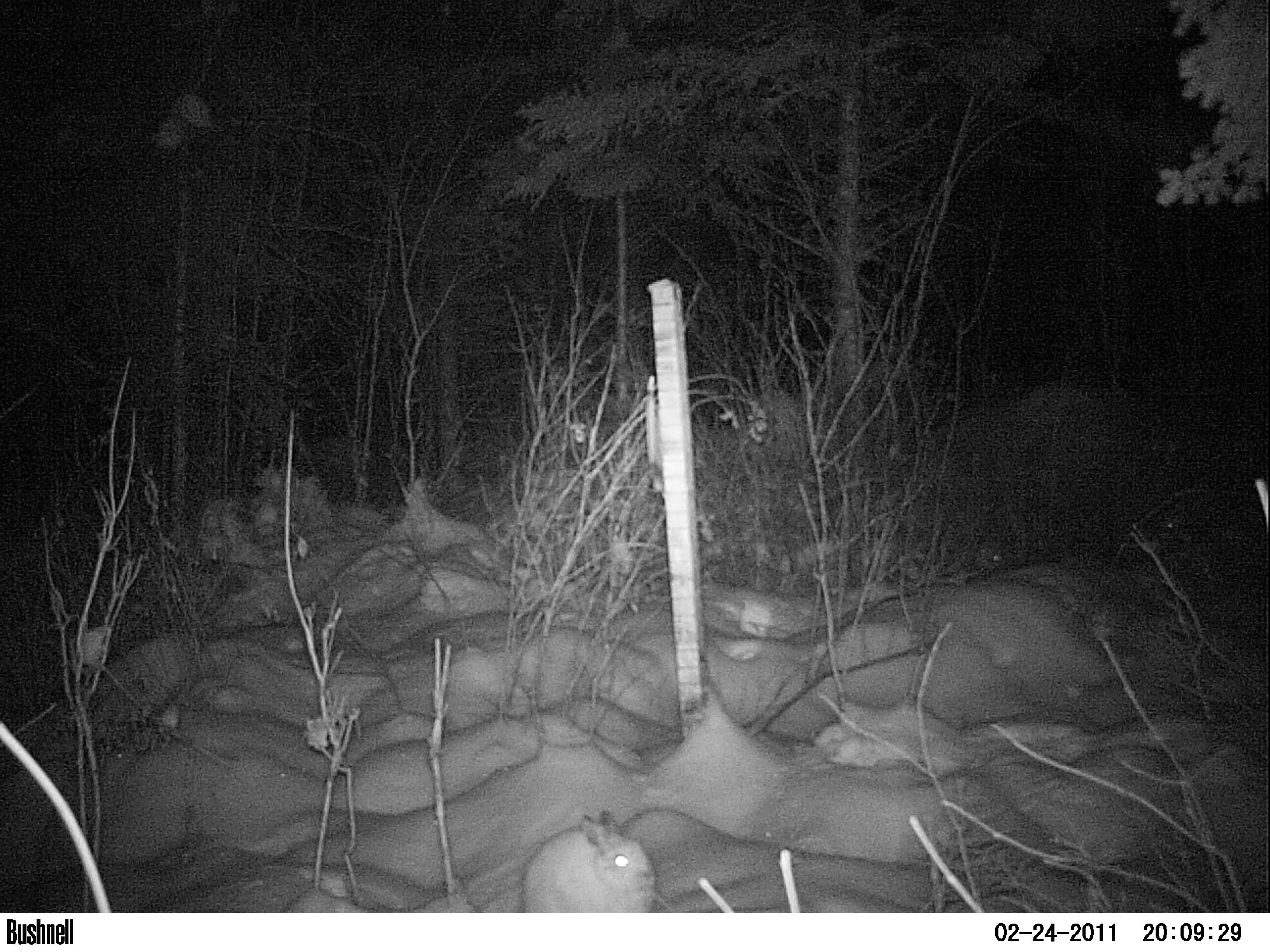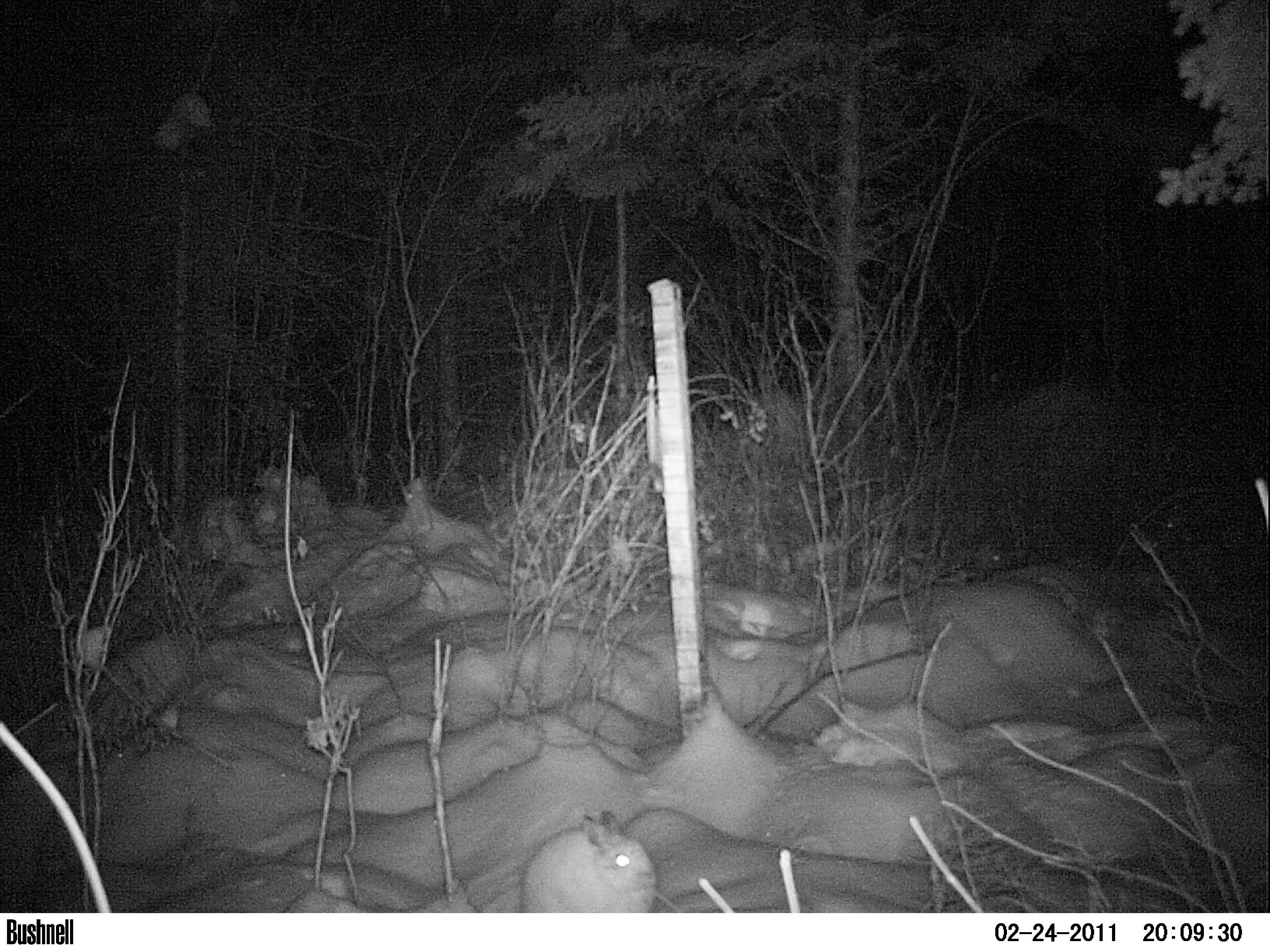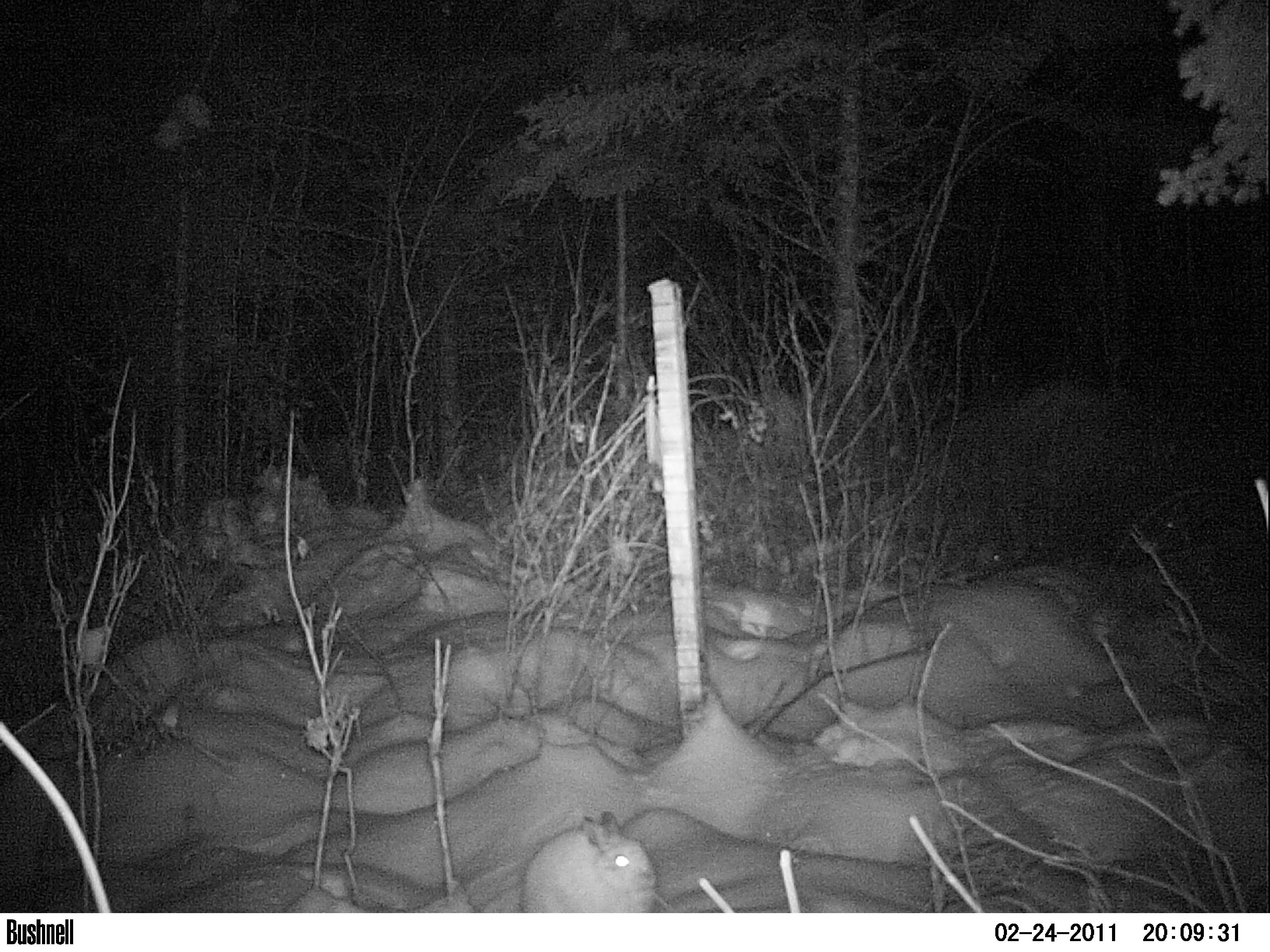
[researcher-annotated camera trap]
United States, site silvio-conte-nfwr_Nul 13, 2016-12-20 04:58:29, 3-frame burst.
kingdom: Animalia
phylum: Chordata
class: Mammalia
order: Lagomorpha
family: Leporidae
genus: Lepus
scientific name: Lepus americanus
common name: snowshoe hare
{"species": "snowshoe hare (Lepus americanus)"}